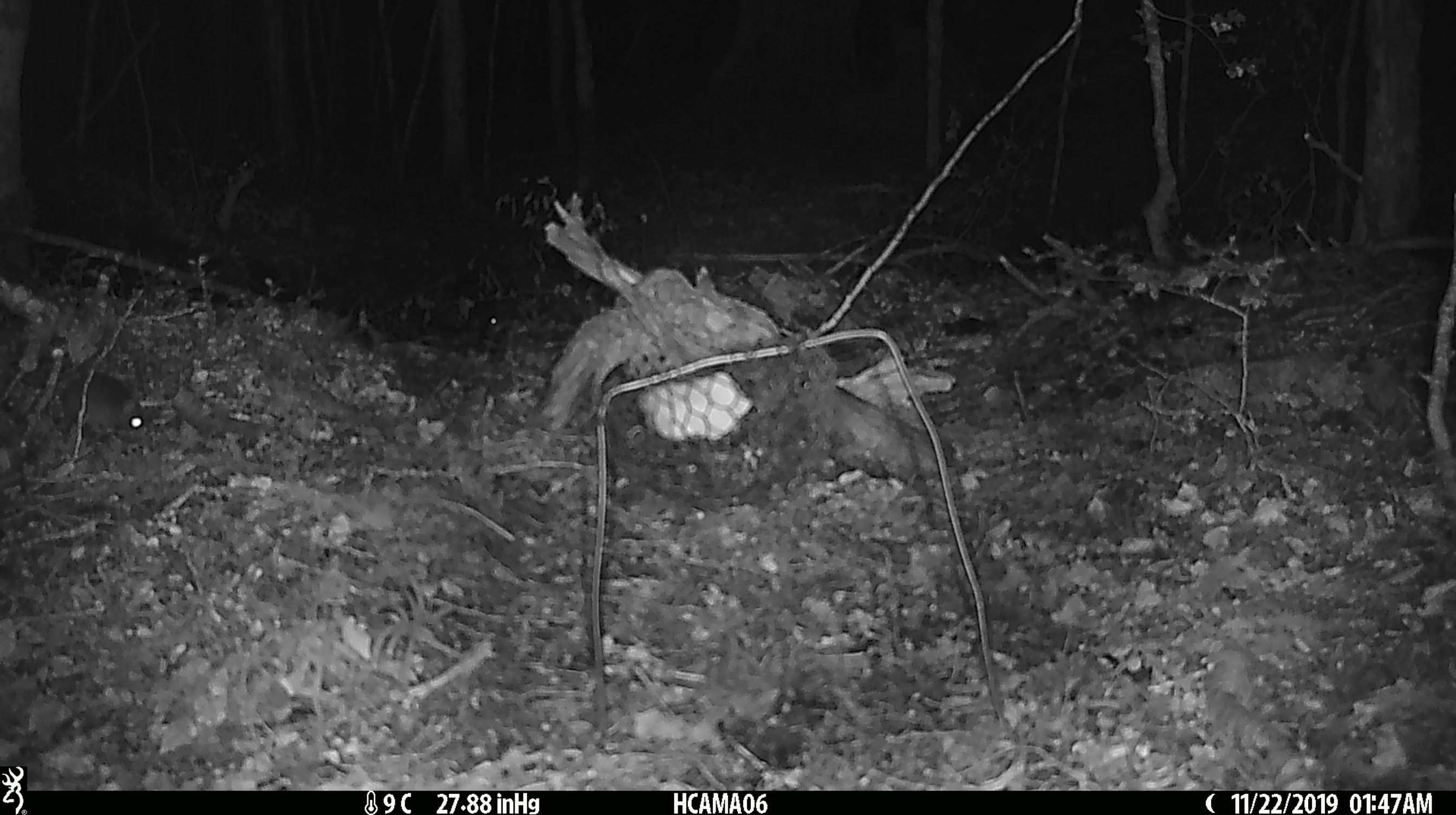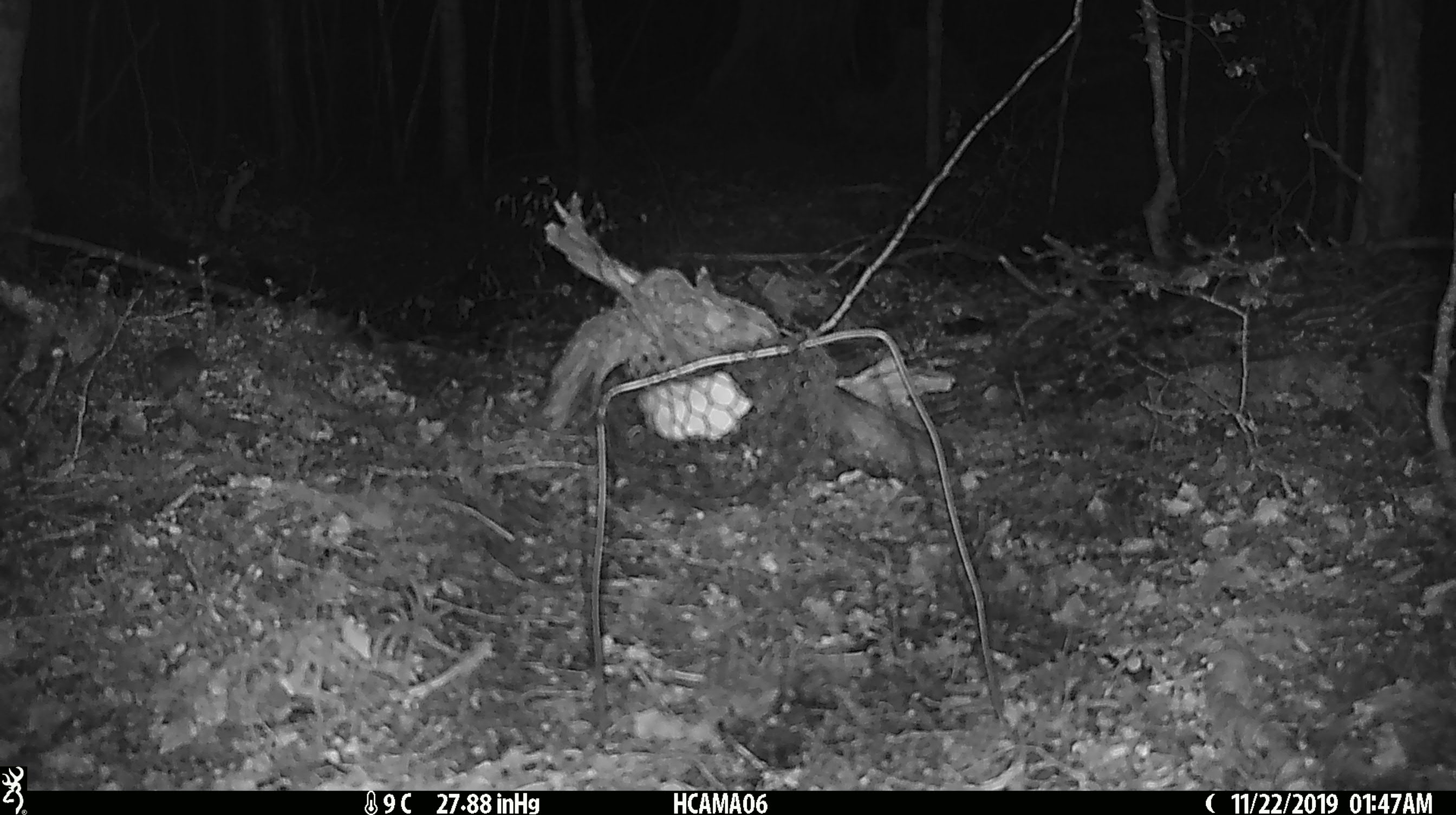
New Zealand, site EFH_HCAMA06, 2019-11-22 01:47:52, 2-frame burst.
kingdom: Animalia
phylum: Chordata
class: Mammalia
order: Rodentia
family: Muridae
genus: Mus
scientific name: Mus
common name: mouse